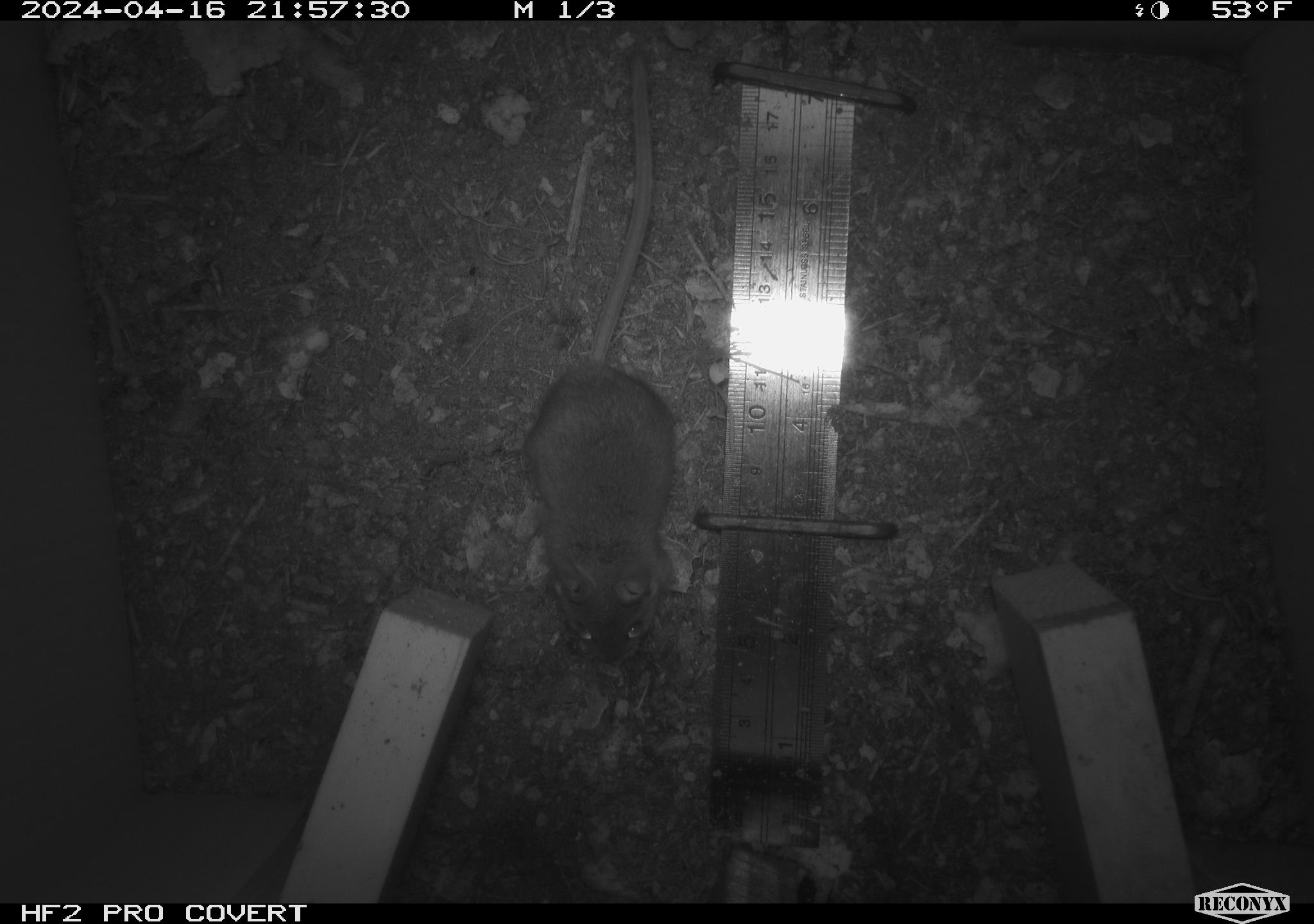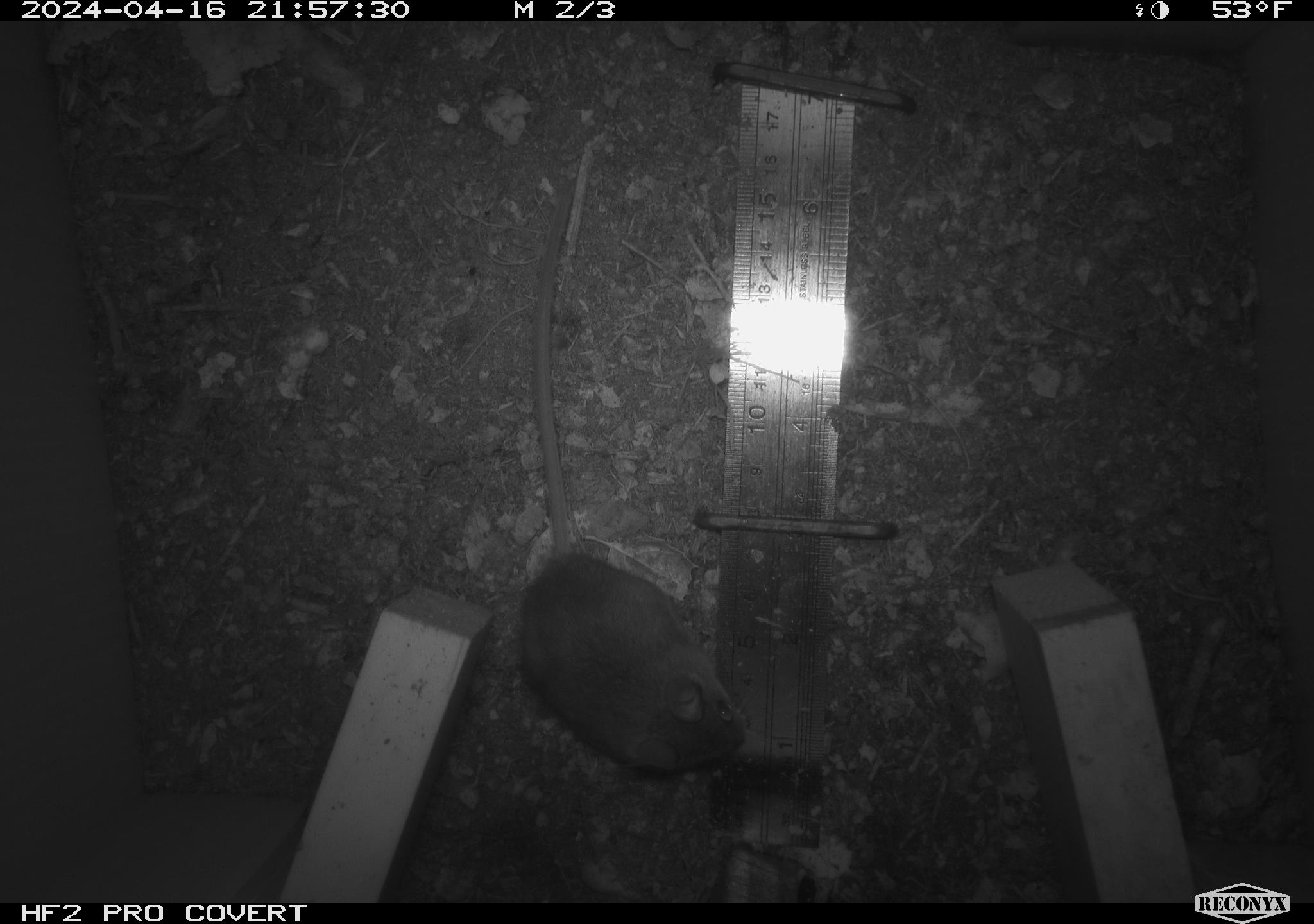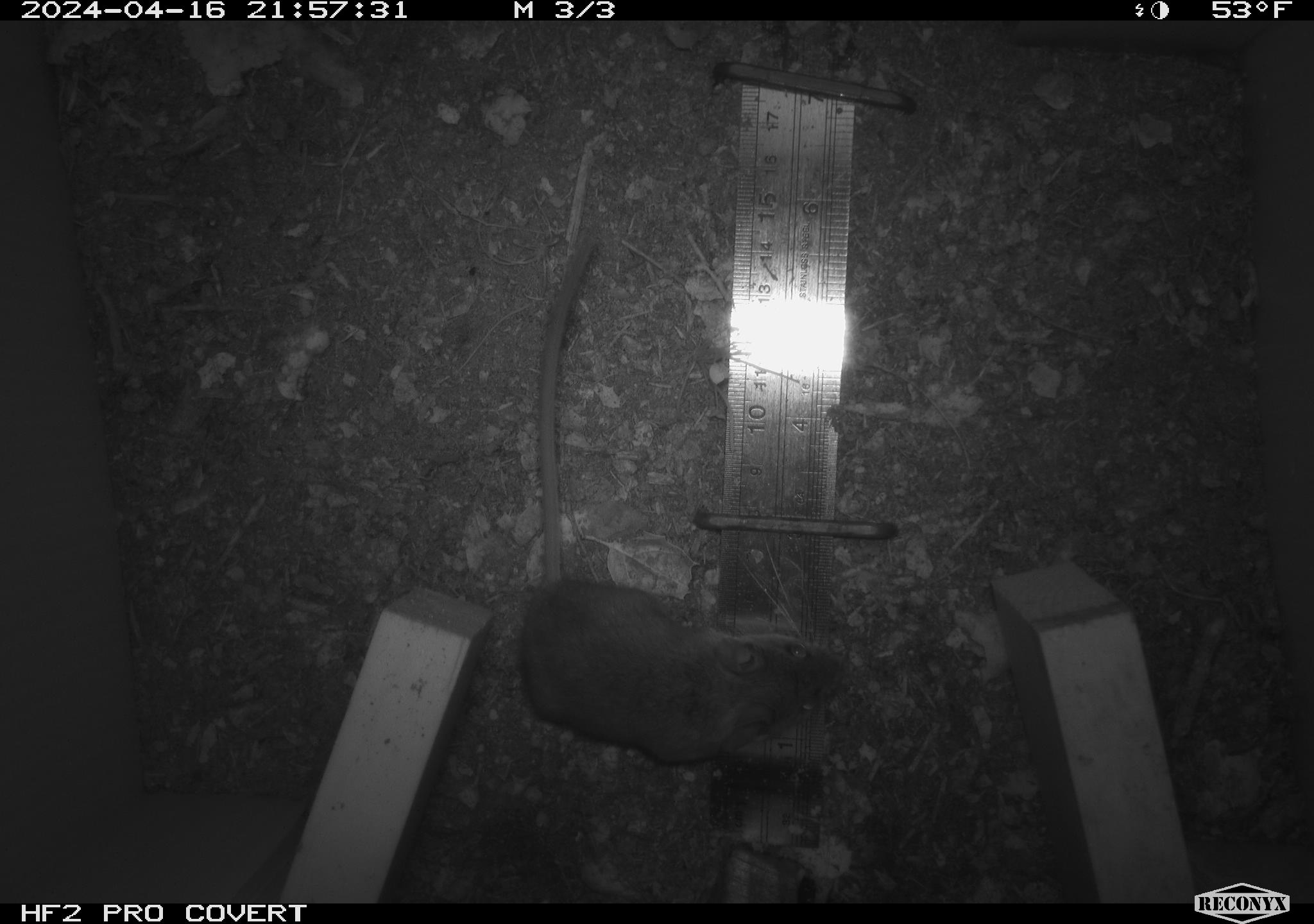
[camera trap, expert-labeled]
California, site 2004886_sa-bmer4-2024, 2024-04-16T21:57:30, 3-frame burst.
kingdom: Animalia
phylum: Chordata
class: Mammalia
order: Rodentia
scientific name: Rodentia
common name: mouse species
Mouse species (Rodentia).